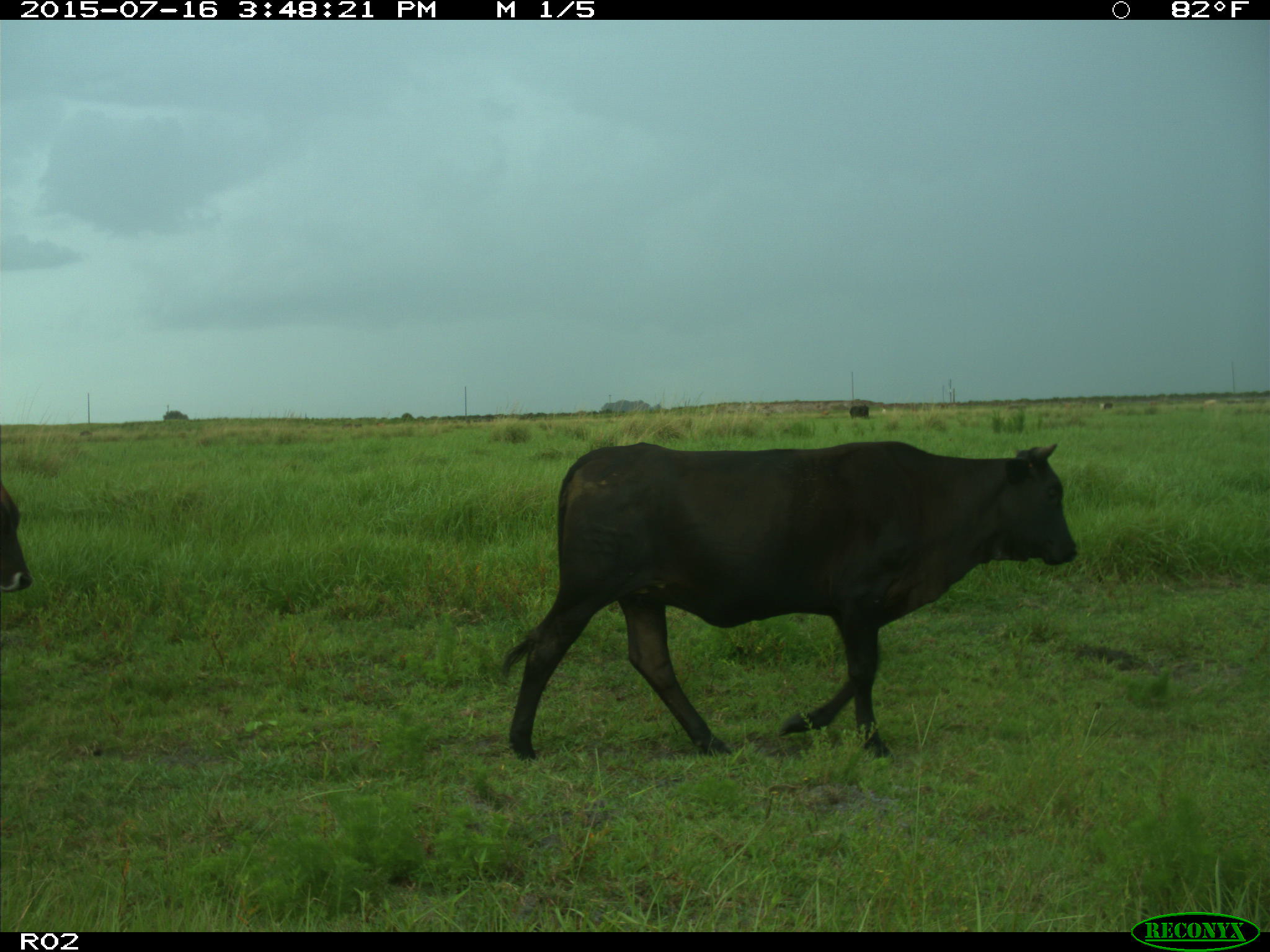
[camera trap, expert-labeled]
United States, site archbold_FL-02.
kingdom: Animalia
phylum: Chordata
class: Mammalia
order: Artiodactyla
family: Bovidae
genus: Bos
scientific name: Bos taurus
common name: domestic cow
Bos taurus (domestic cow).